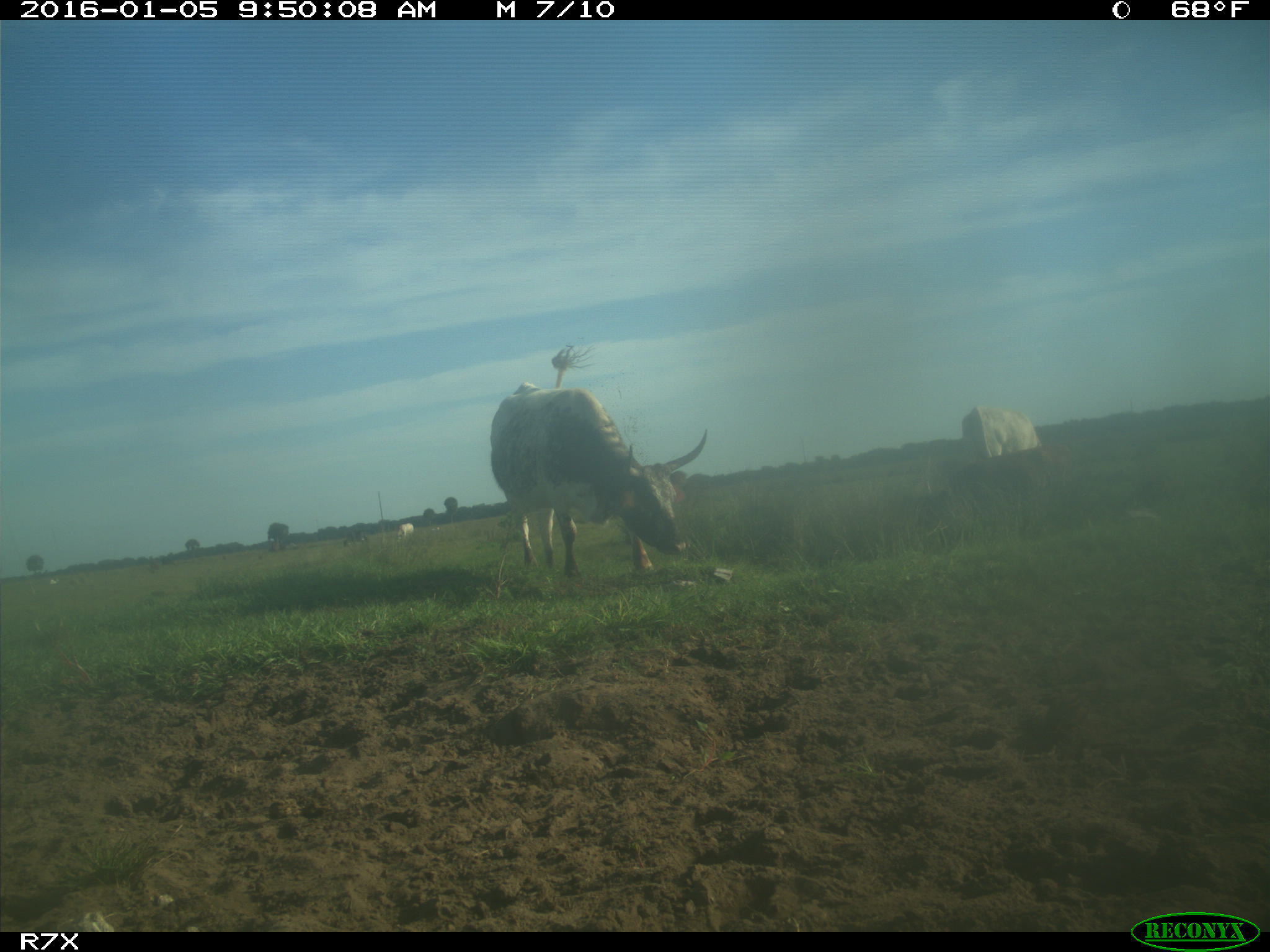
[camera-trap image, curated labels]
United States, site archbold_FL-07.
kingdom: Animalia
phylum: Chordata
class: Mammalia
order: Artiodactyla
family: Bovidae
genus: Bos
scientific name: Bos taurus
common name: domestic cow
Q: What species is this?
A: Bos taurus (domestic cow).